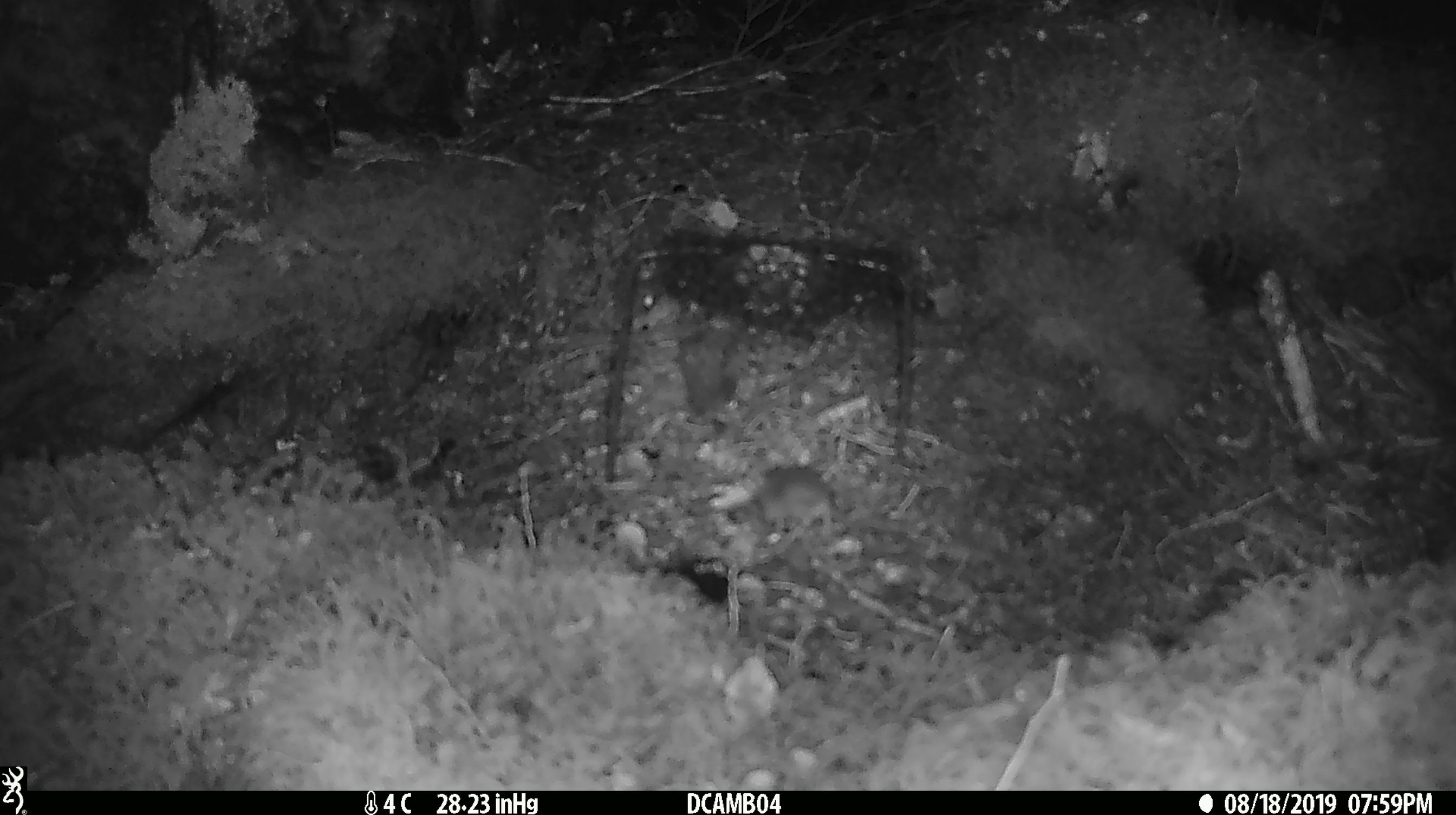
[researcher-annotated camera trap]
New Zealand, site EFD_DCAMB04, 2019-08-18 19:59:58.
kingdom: Animalia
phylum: Chordata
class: Mammalia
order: Rodentia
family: Muridae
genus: Mus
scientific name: Mus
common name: mouse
Mouse (Mus).